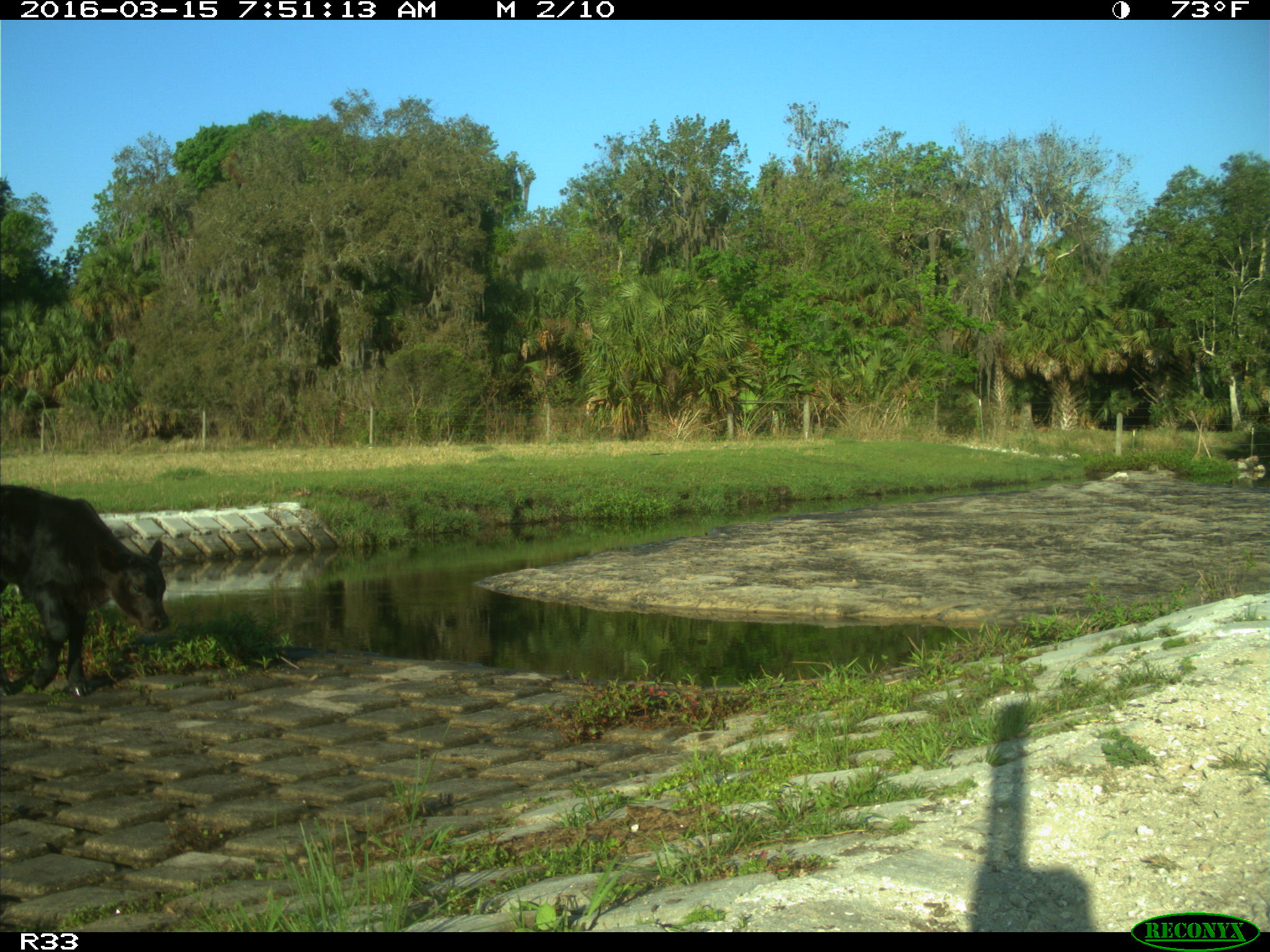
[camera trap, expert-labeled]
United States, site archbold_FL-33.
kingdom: Animalia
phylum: Chordata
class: Mammalia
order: Artiodactyla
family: Bovidae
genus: Bos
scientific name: Bos taurus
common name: domestic cow